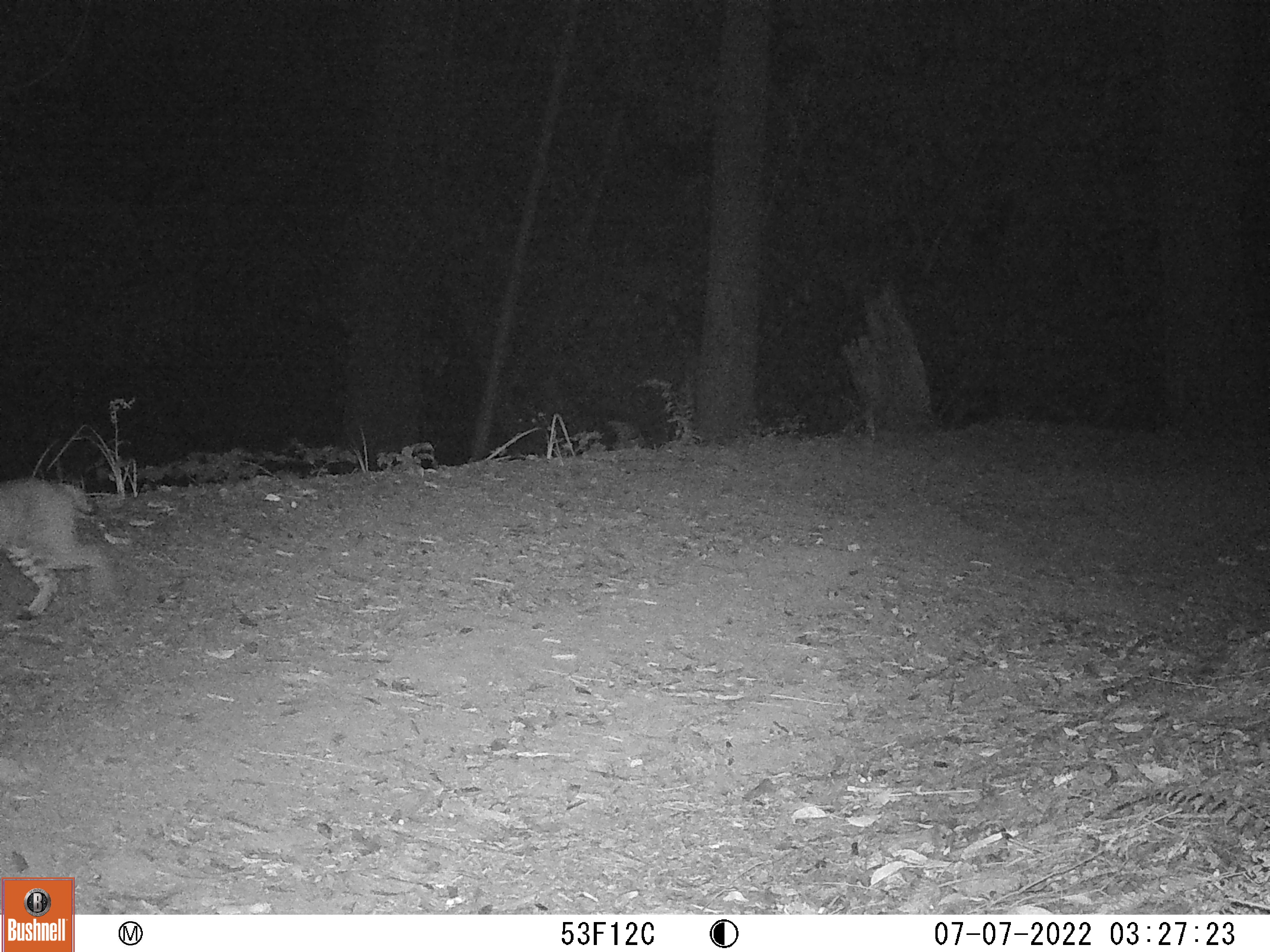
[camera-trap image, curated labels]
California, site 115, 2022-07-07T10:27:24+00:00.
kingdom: Animalia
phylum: Chordata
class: Mammalia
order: Carnivora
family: Felidae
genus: Lynx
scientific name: Lynx rufus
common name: bobcat